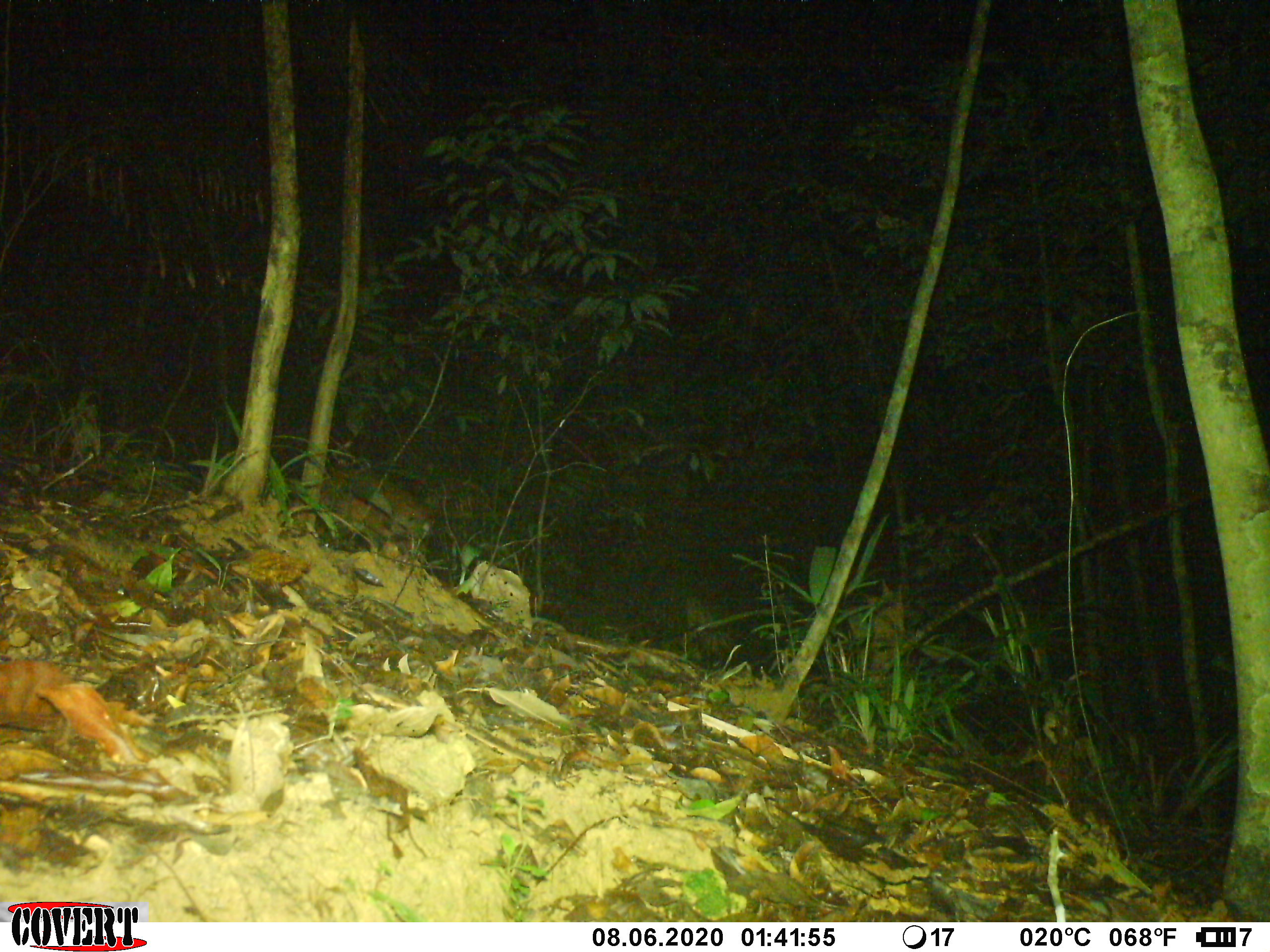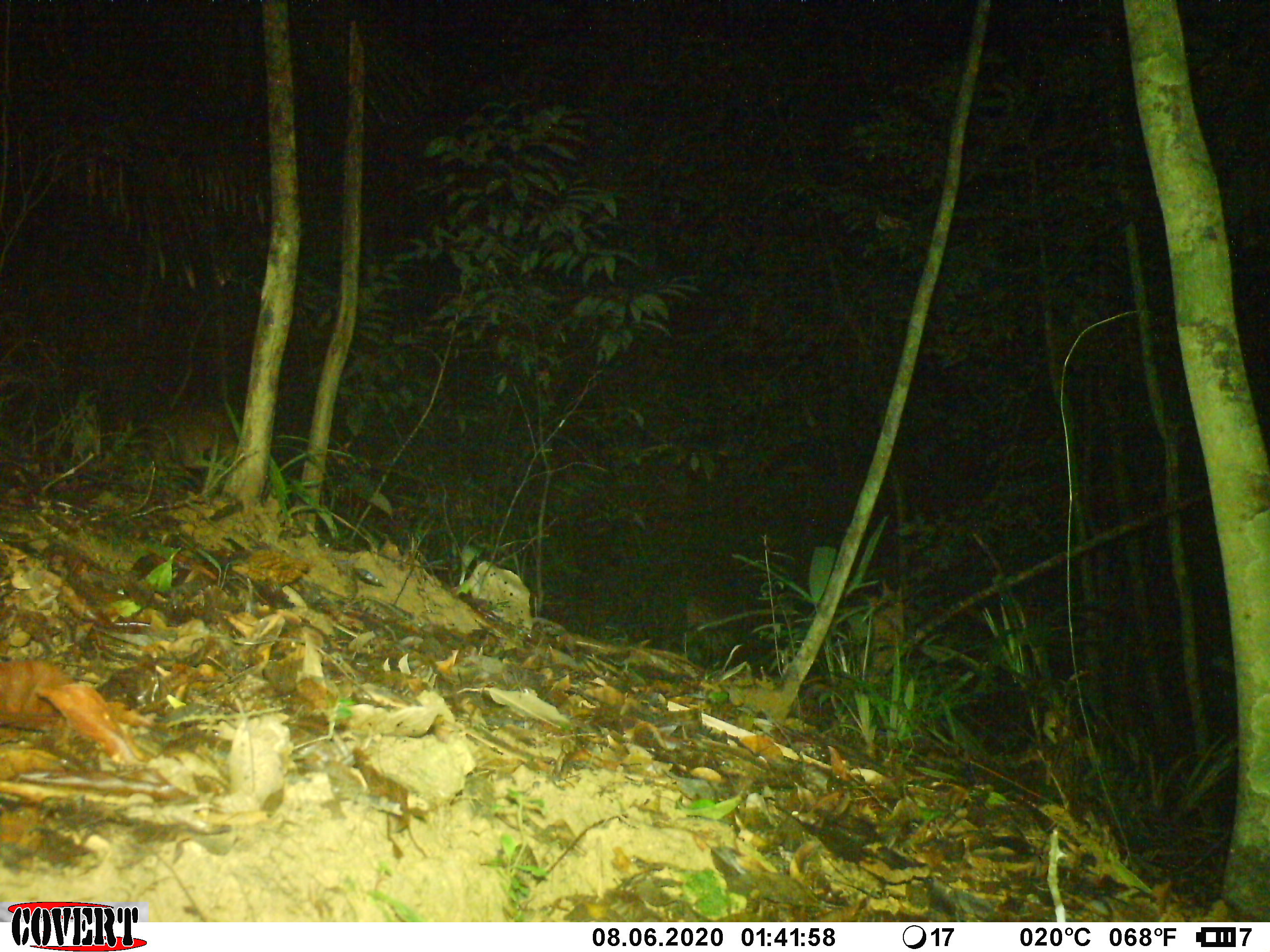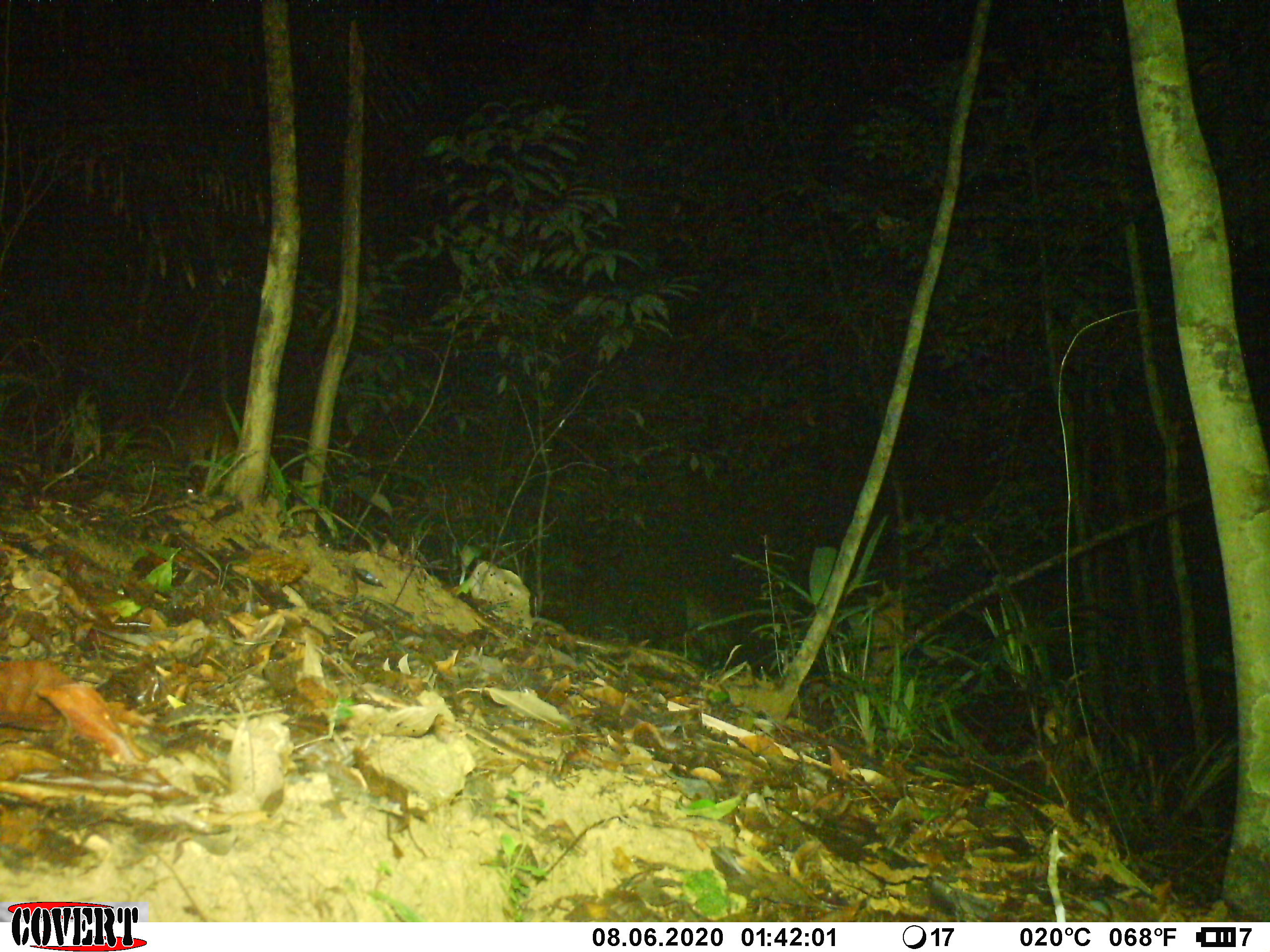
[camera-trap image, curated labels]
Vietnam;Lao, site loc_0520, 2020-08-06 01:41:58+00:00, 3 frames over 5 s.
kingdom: Animalia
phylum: Chordata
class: Mammalia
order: Artiodactyla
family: Cervidae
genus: Muntiacus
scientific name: Muntiacus vuquangensis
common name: large-antlered muntjac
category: large antlered muntjac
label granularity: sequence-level